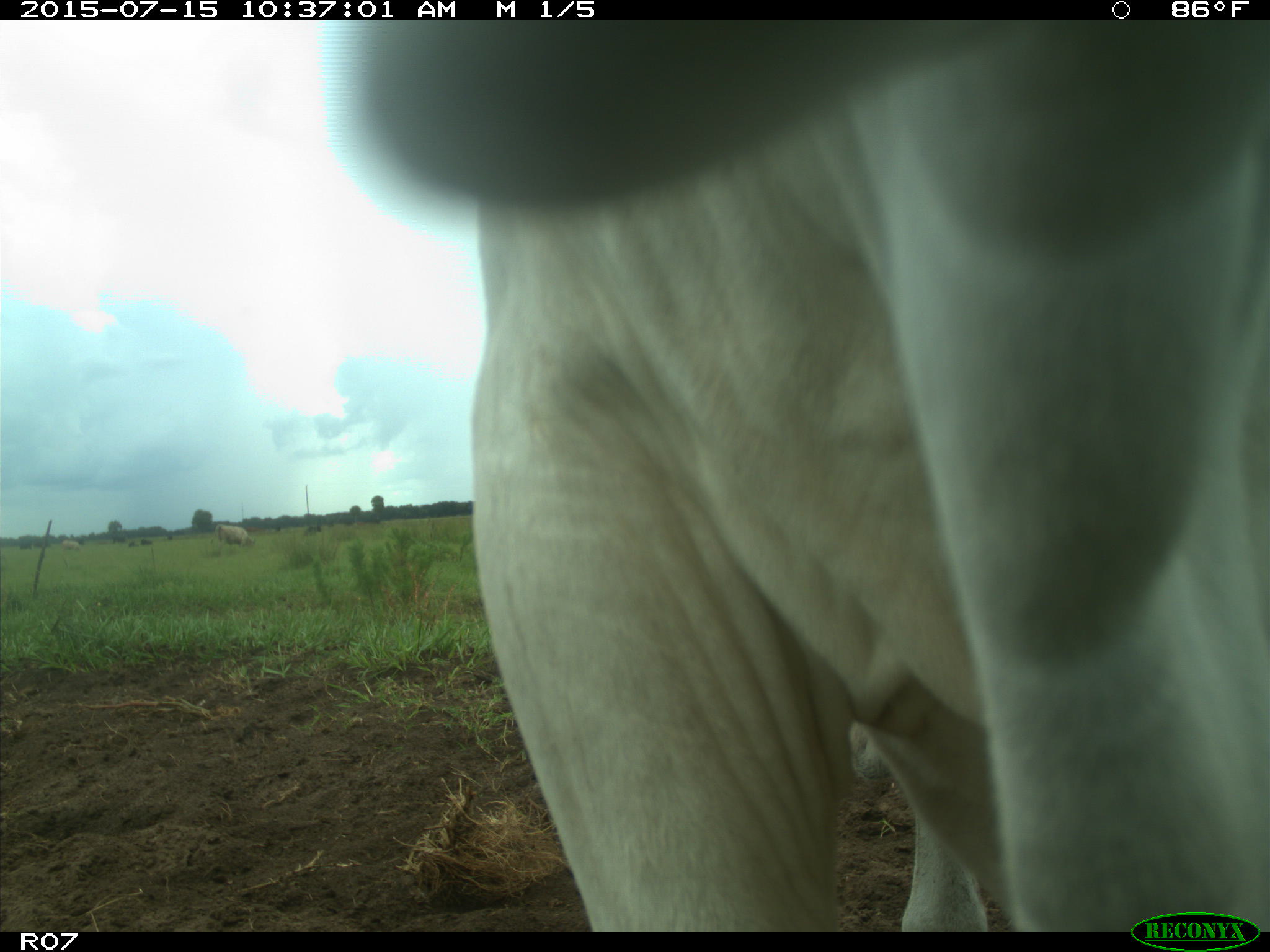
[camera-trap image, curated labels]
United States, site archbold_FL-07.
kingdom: Animalia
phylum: Chordata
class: Mammalia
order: Artiodactyla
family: Bovidae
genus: Bos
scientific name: Bos taurus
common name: domestic cow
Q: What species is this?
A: Bos taurus (domestic cow).